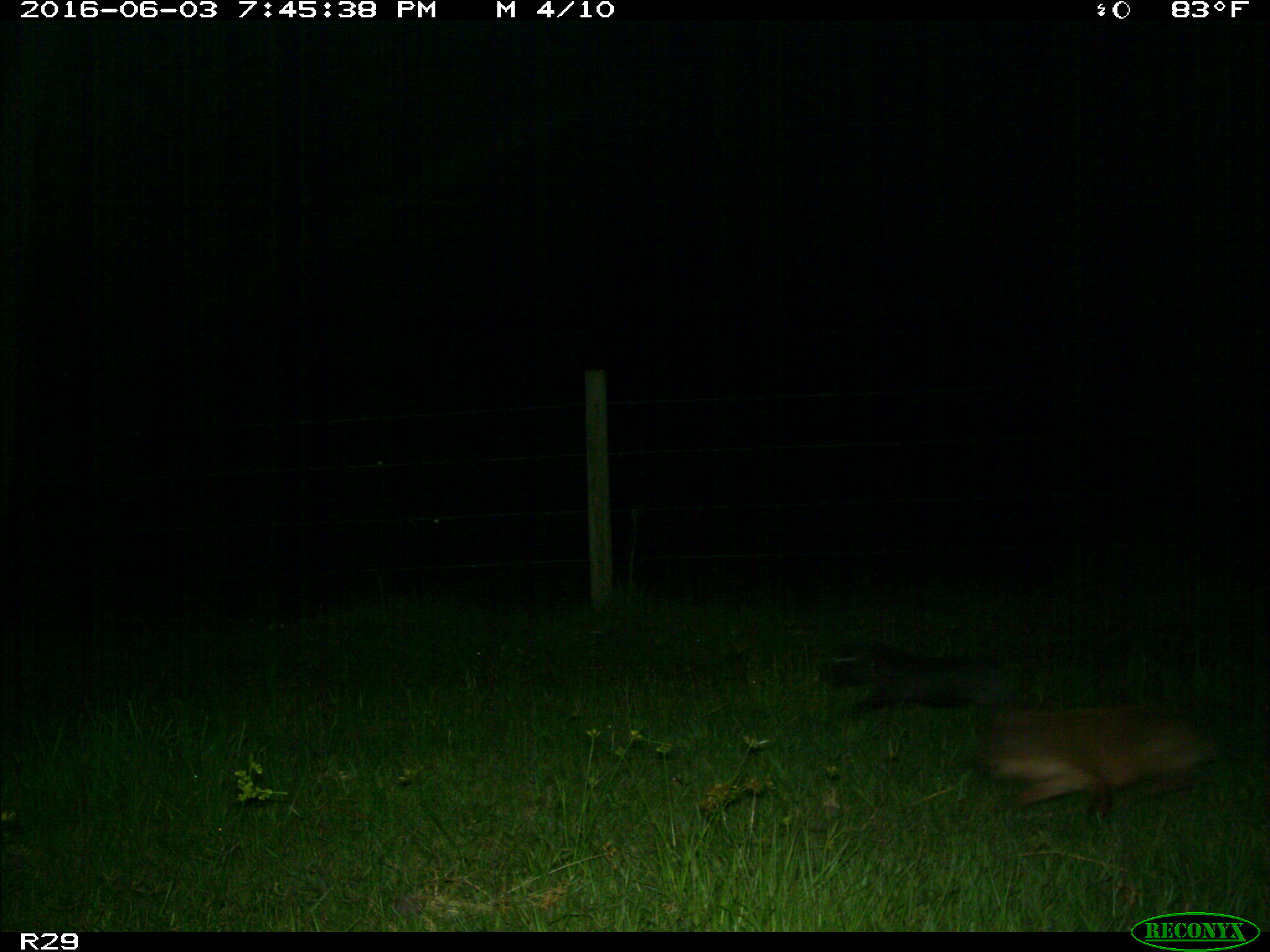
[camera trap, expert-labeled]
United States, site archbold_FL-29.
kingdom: Animalia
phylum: Chordata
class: Mammalia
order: Artiodactyla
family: Suidae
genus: Sus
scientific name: Sus scrofa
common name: wild boar